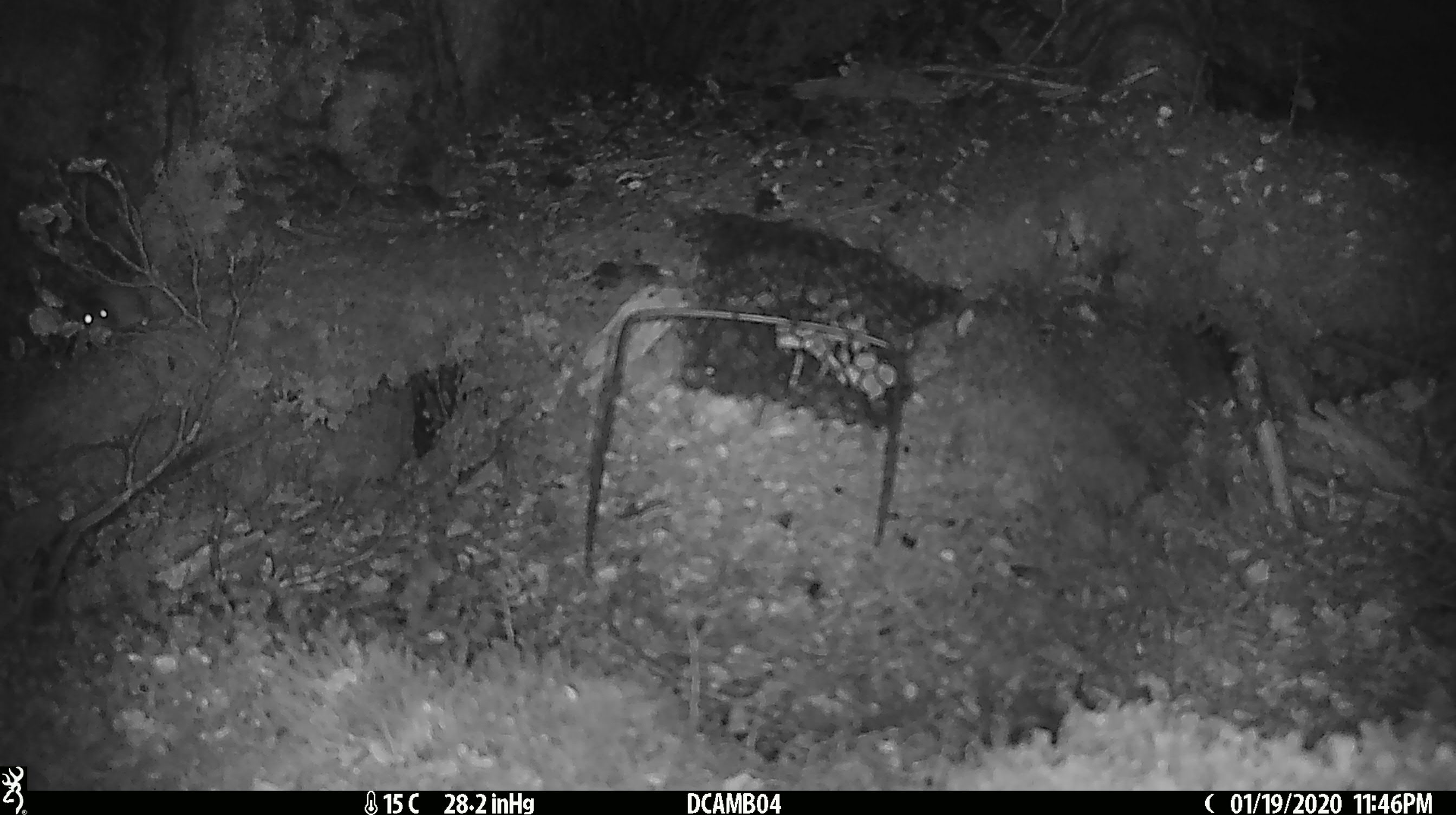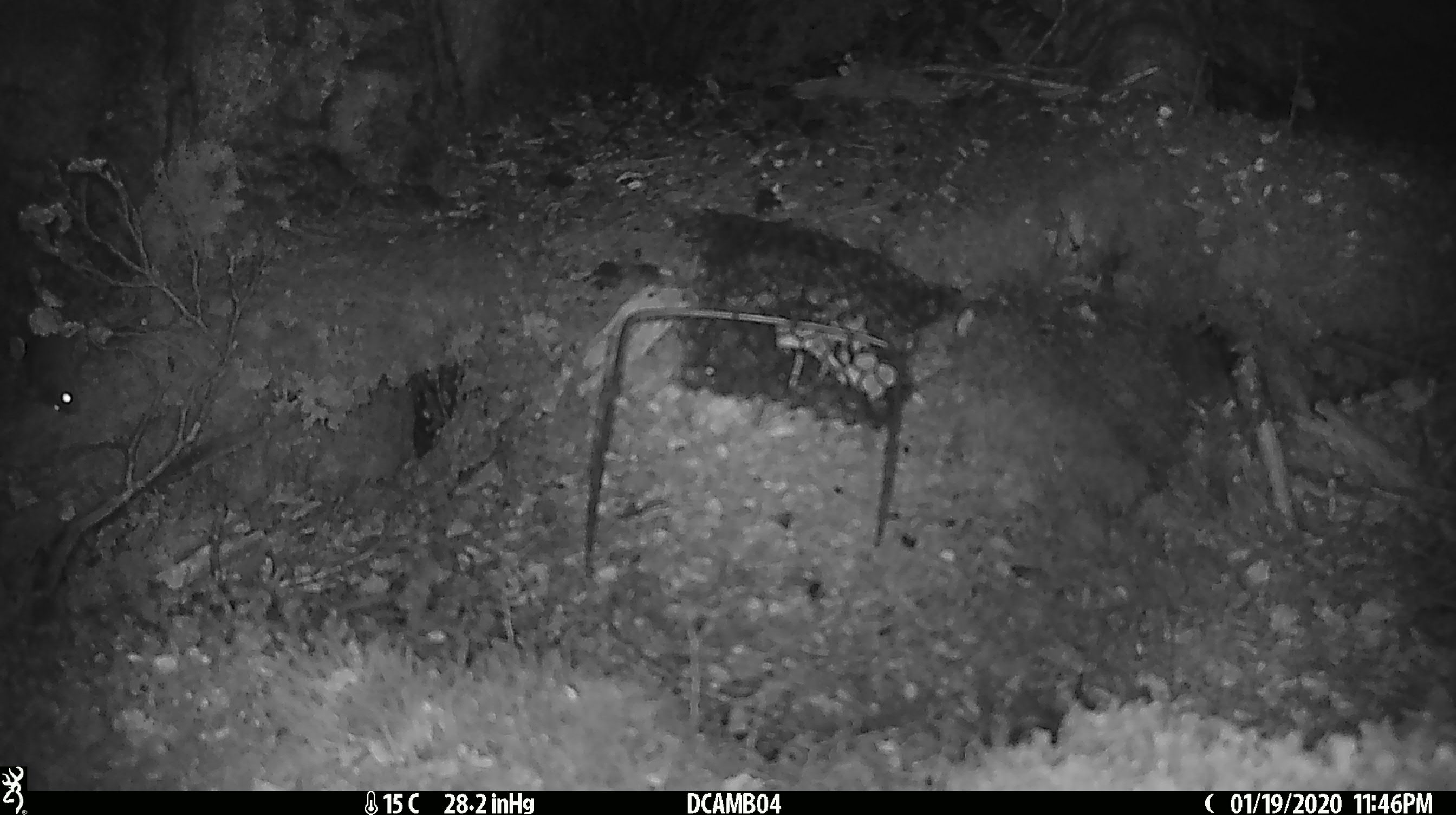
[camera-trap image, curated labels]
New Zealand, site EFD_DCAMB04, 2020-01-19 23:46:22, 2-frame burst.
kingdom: Animalia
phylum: Chordata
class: Mammalia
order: Rodentia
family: Muridae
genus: Mus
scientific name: Mus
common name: mouse